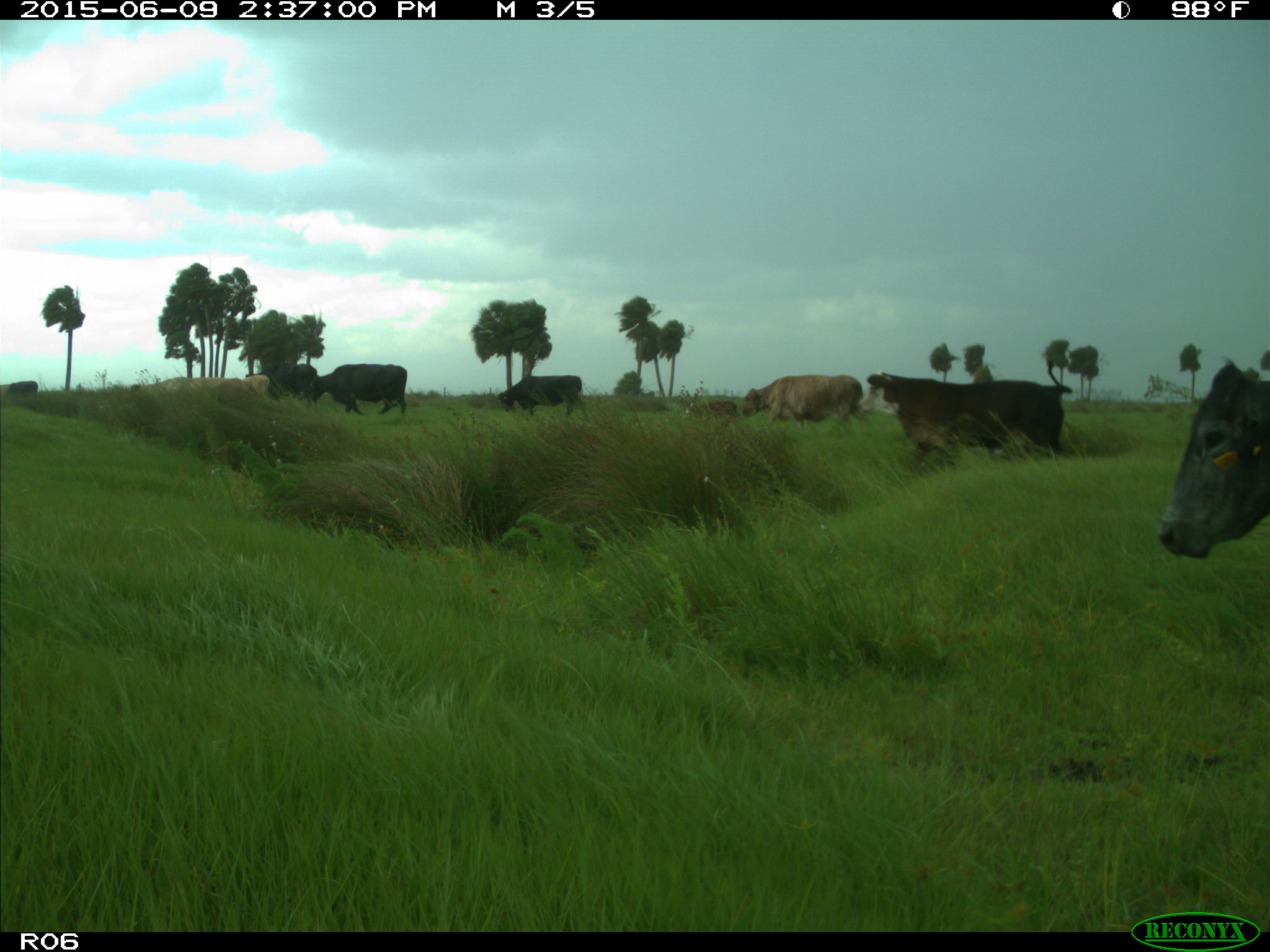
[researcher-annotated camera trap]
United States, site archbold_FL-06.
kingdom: Animalia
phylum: Chordata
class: Mammalia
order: Artiodactyla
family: Bovidae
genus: Bos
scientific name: Bos taurus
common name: domestic cow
Bos taurus (domestic cow).